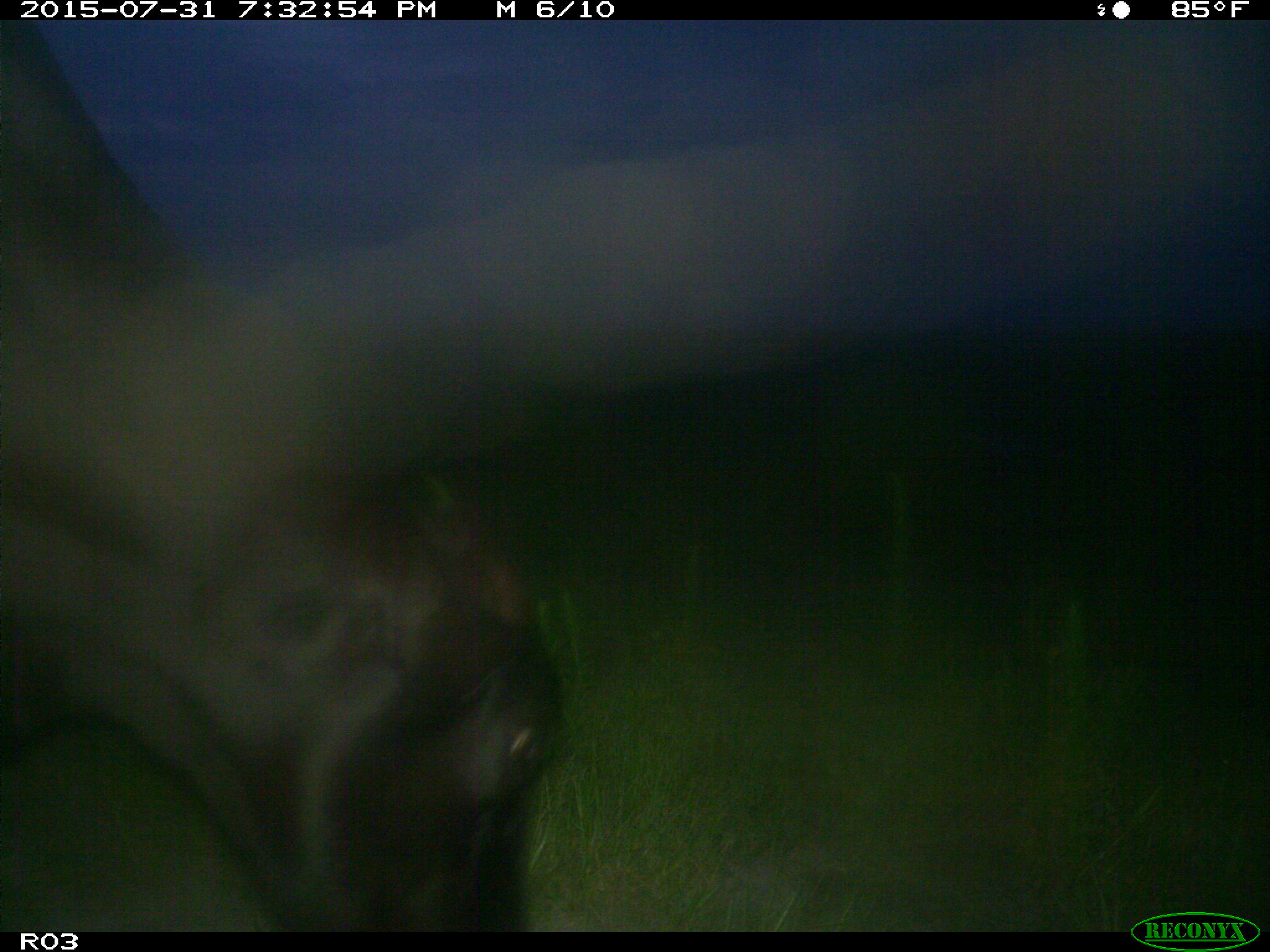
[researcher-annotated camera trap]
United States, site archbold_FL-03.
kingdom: Animalia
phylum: Chordata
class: Mammalia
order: Artiodactyla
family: Bovidae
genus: Bos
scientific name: Bos taurus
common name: domestic cow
Bos taurus (domestic cow).